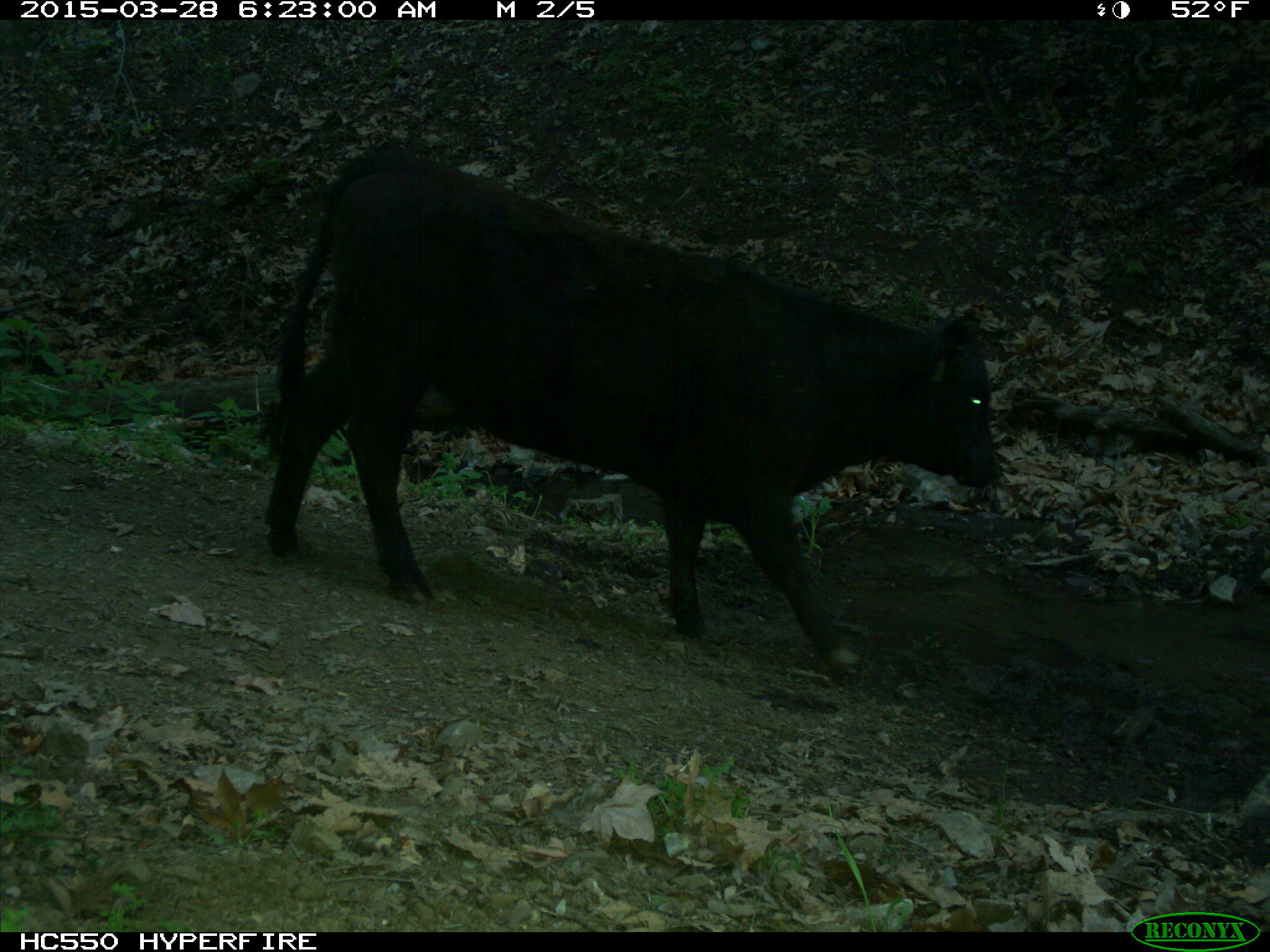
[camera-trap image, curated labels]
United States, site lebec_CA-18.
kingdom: Animalia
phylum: Chordata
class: Mammalia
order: Artiodactyla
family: Bovidae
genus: Bos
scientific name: Bos taurus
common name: domestic cow